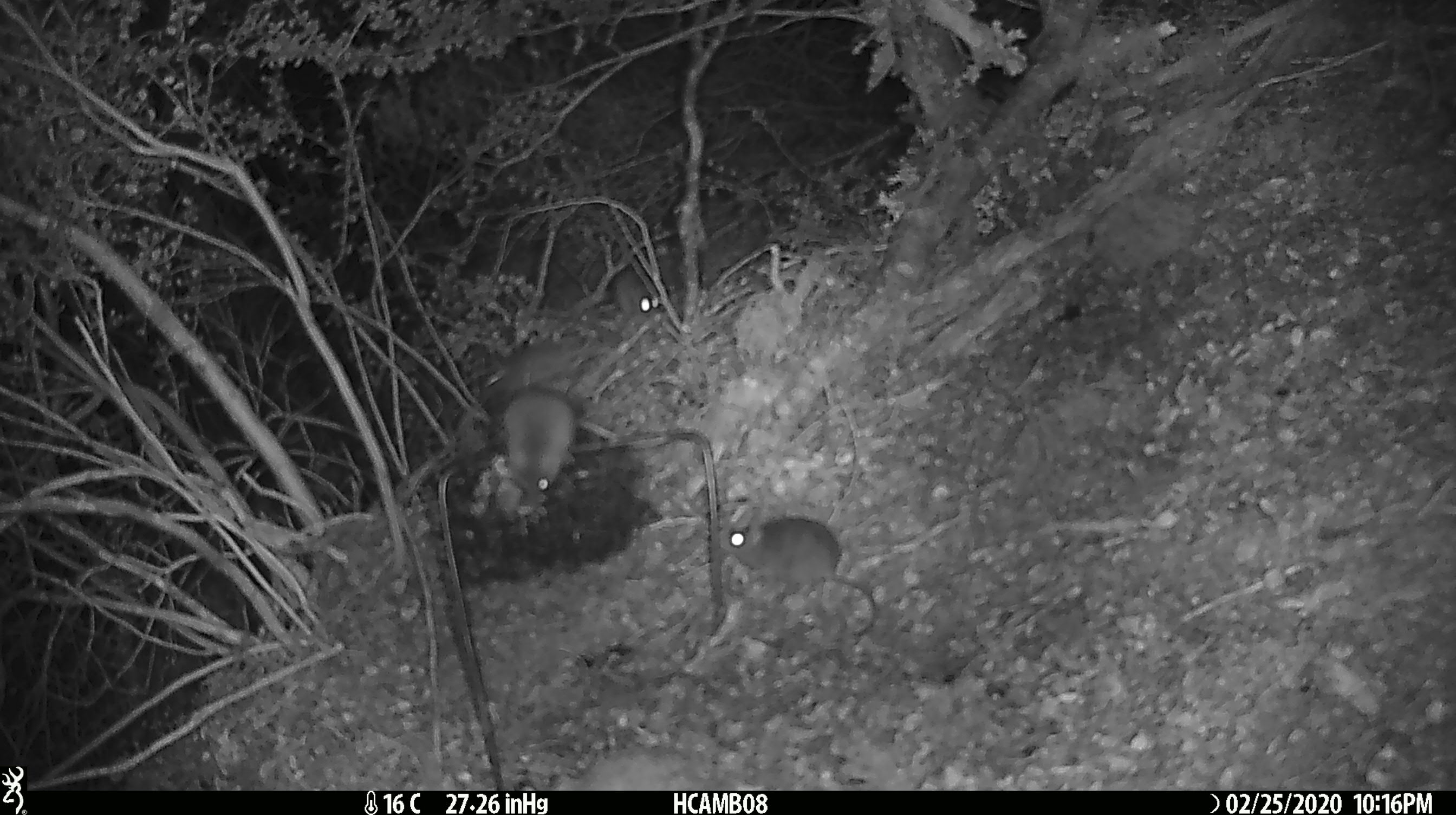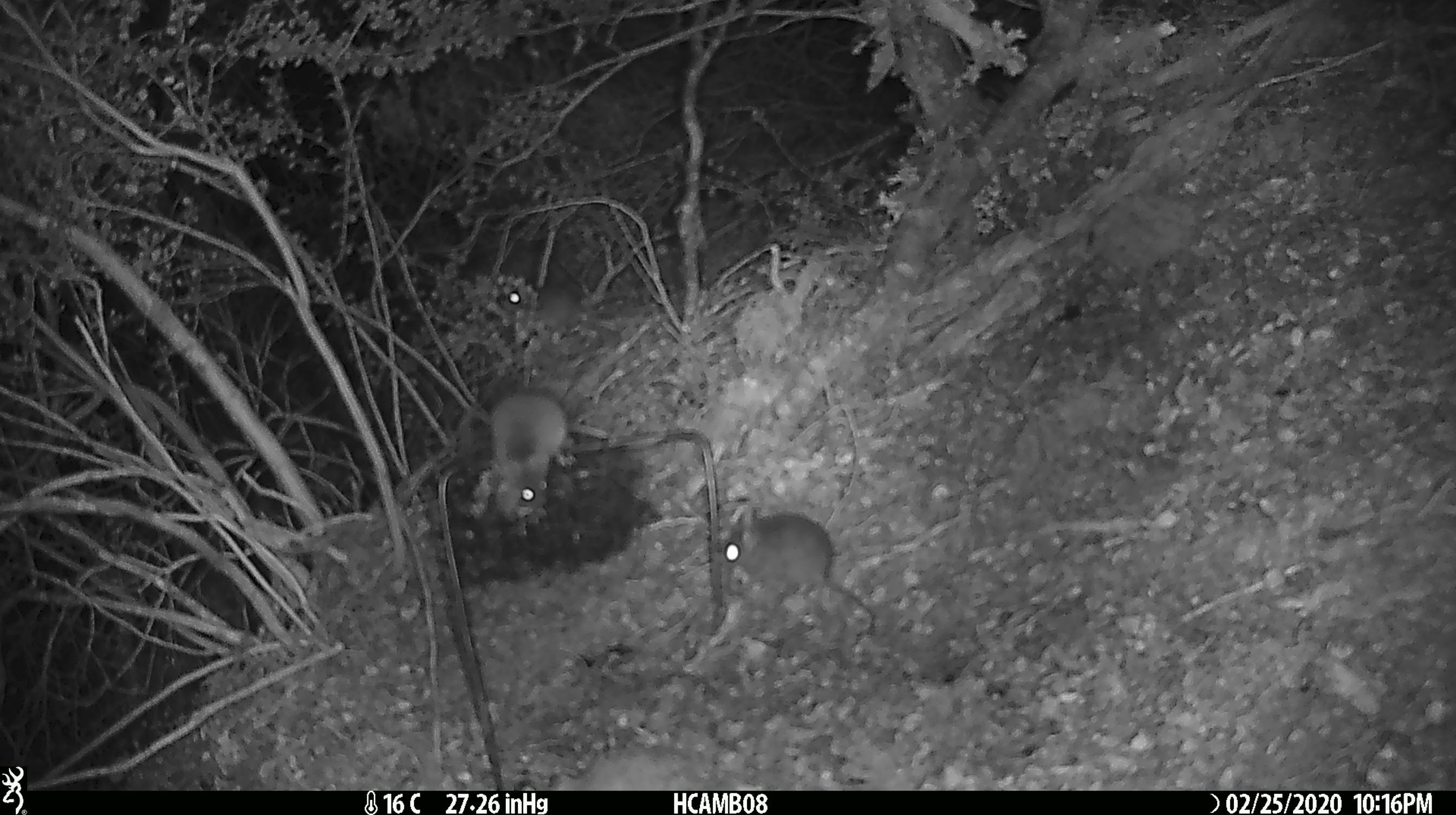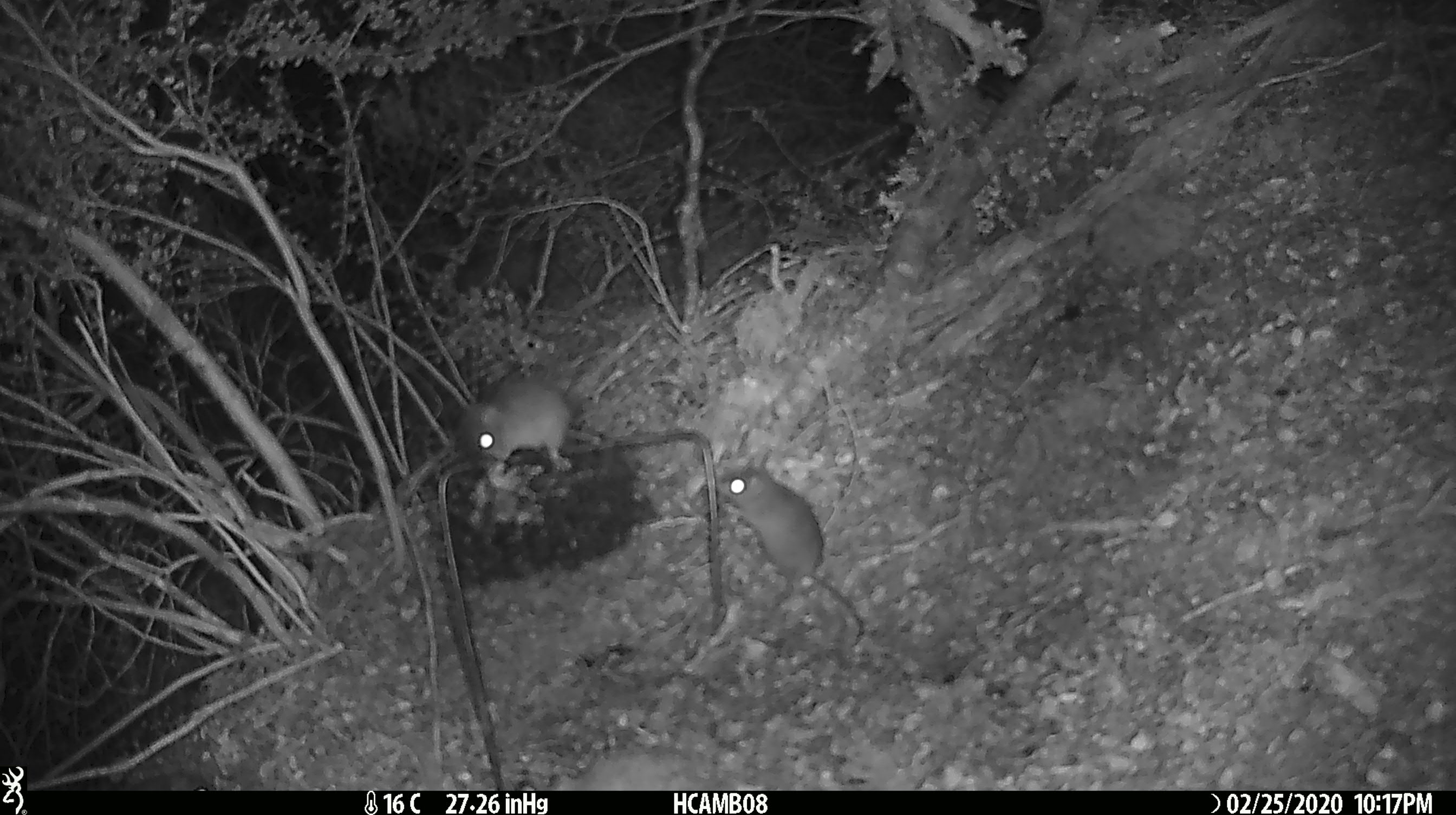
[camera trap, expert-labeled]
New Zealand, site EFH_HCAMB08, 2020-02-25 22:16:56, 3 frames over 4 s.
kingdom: Animalia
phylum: Chordata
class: Mammalia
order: Rodentia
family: Muridae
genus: Mus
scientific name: Mus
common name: mouse